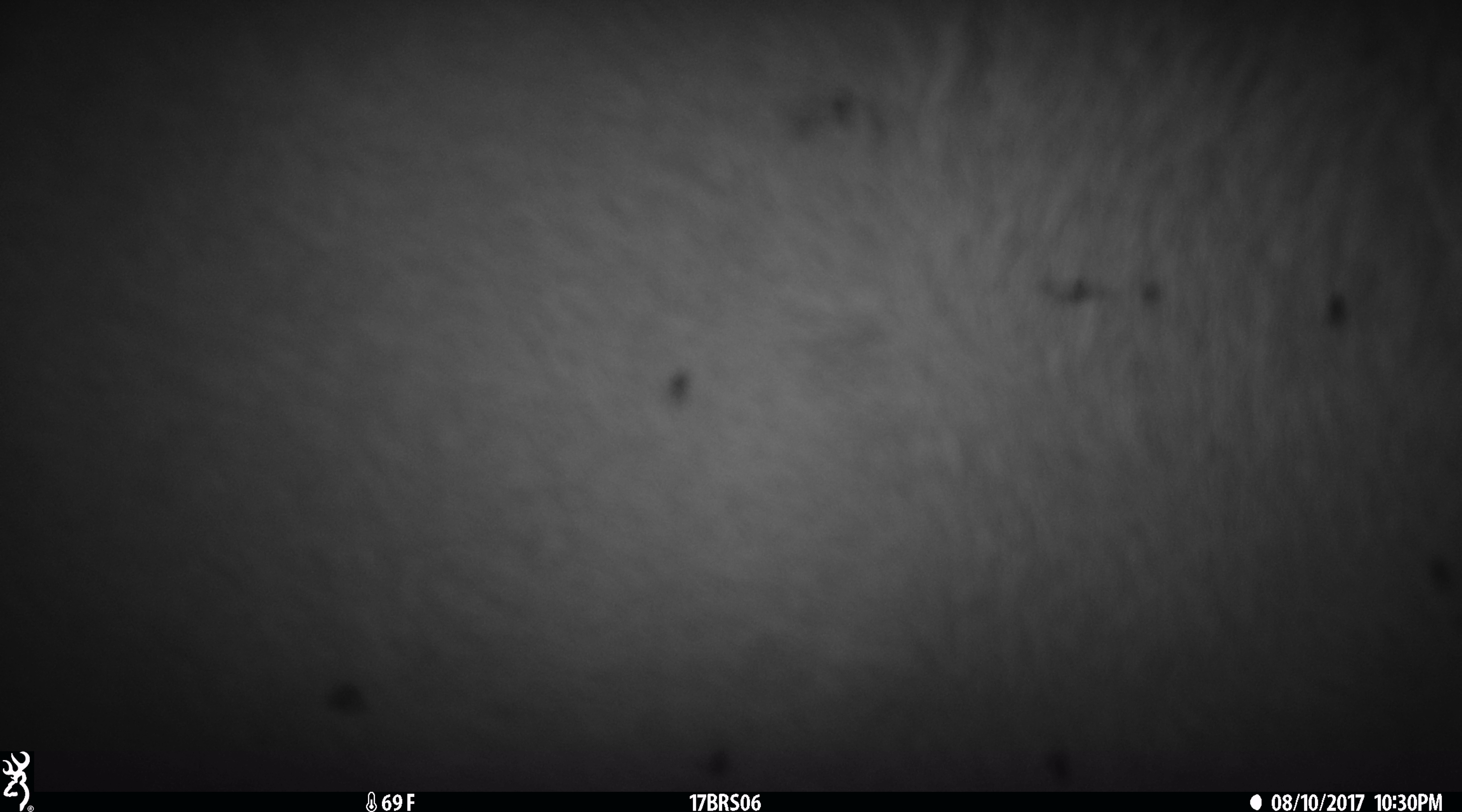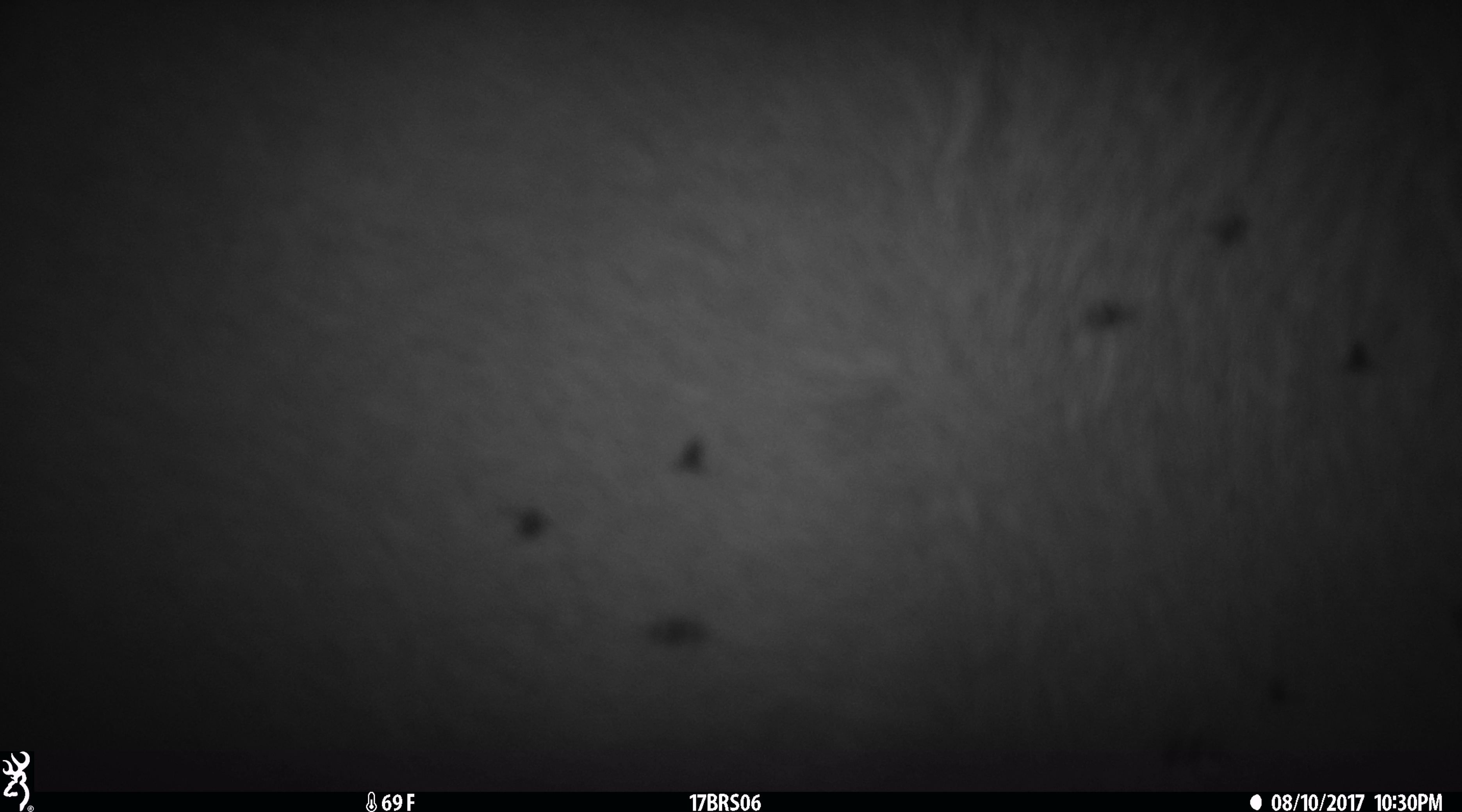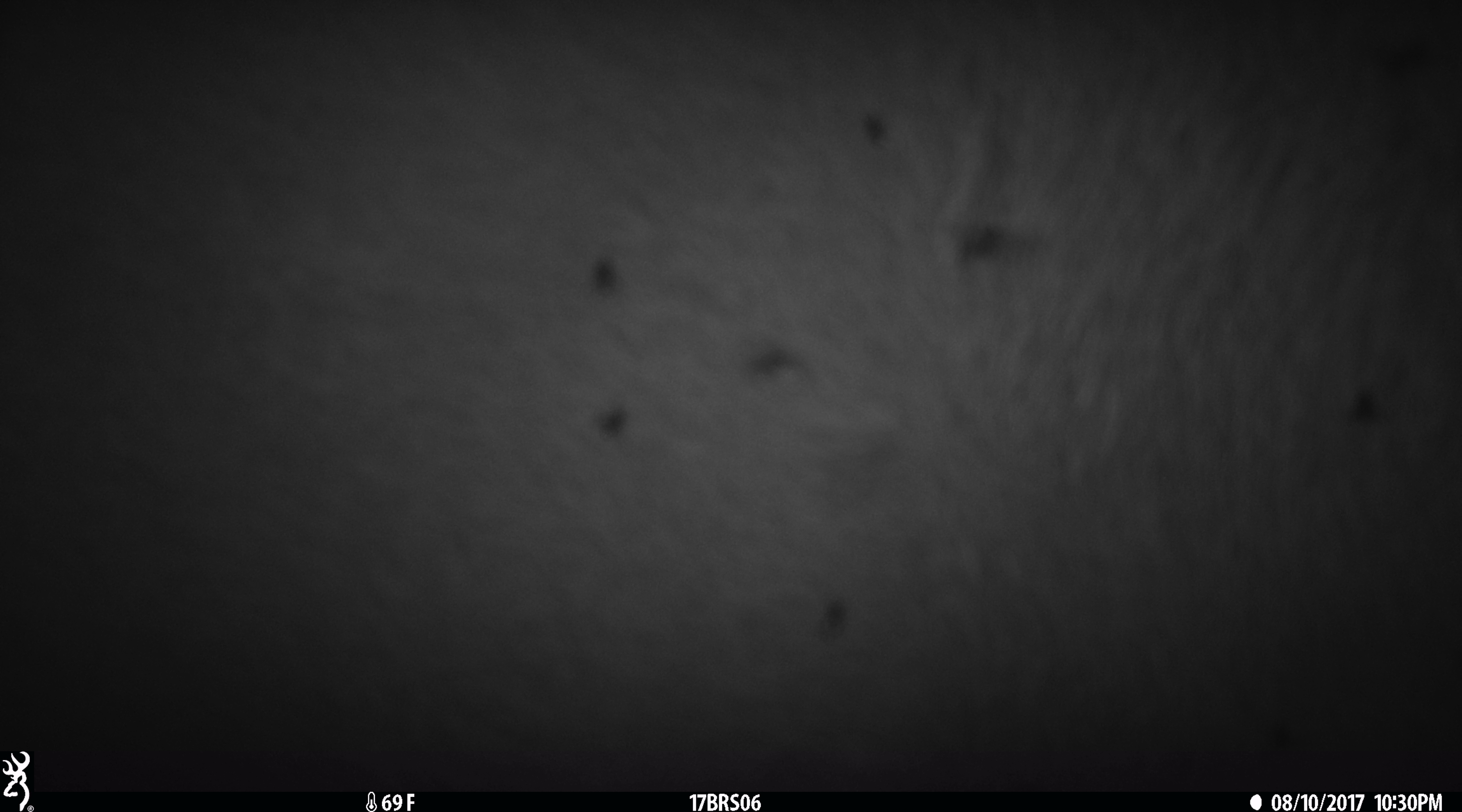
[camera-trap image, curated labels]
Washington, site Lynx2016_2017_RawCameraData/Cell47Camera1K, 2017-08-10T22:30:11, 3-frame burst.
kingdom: Animalia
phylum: Chordata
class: Mammalia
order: Artiodactyla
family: Bovidae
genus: Bos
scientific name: Bos taurus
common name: domestic cattle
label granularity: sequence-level